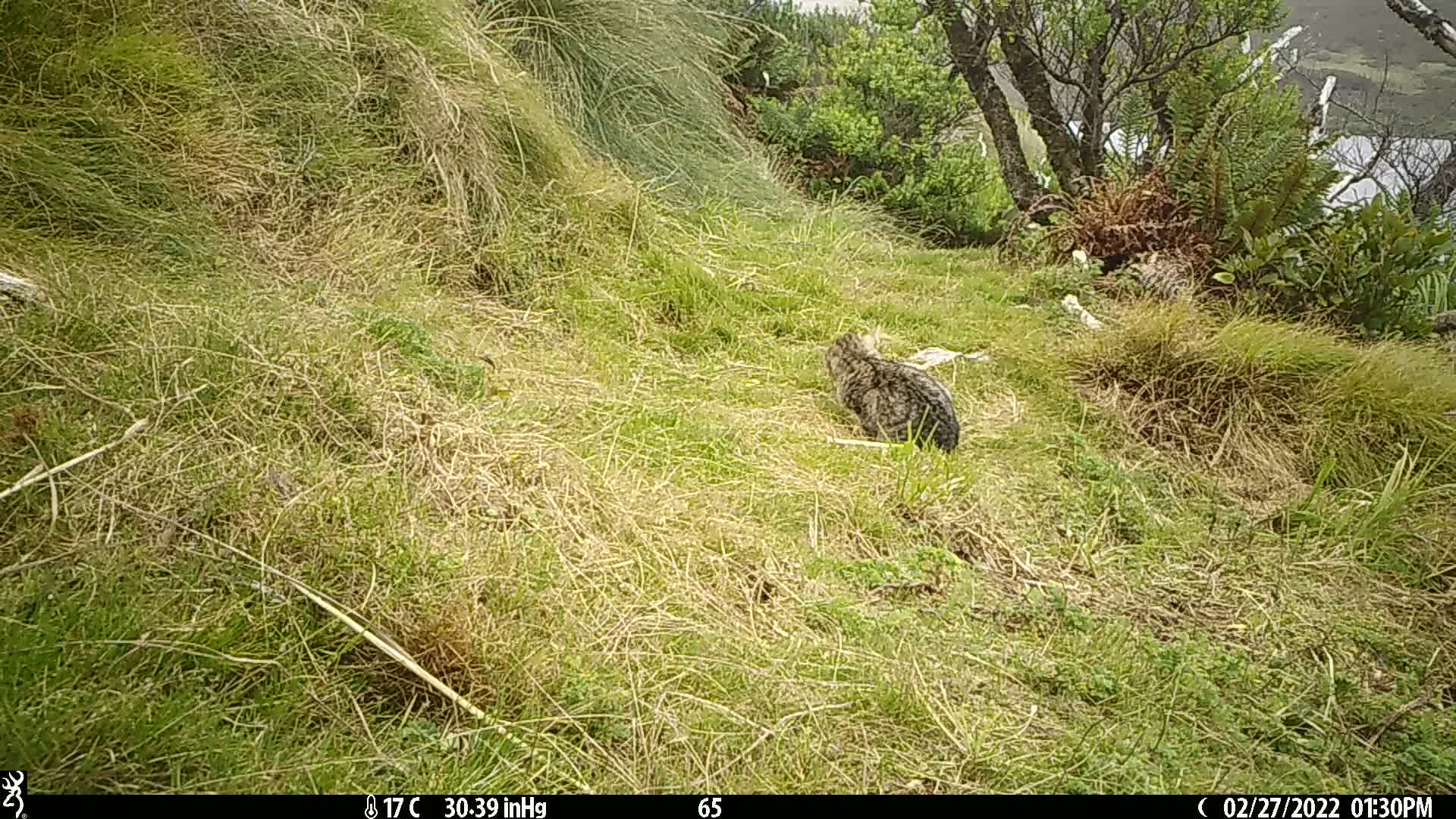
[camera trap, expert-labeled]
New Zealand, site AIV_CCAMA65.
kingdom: Animalia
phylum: Chordata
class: Mammalia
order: Carnivora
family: Felidae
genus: Felis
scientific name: Felis catus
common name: domestic cat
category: cat